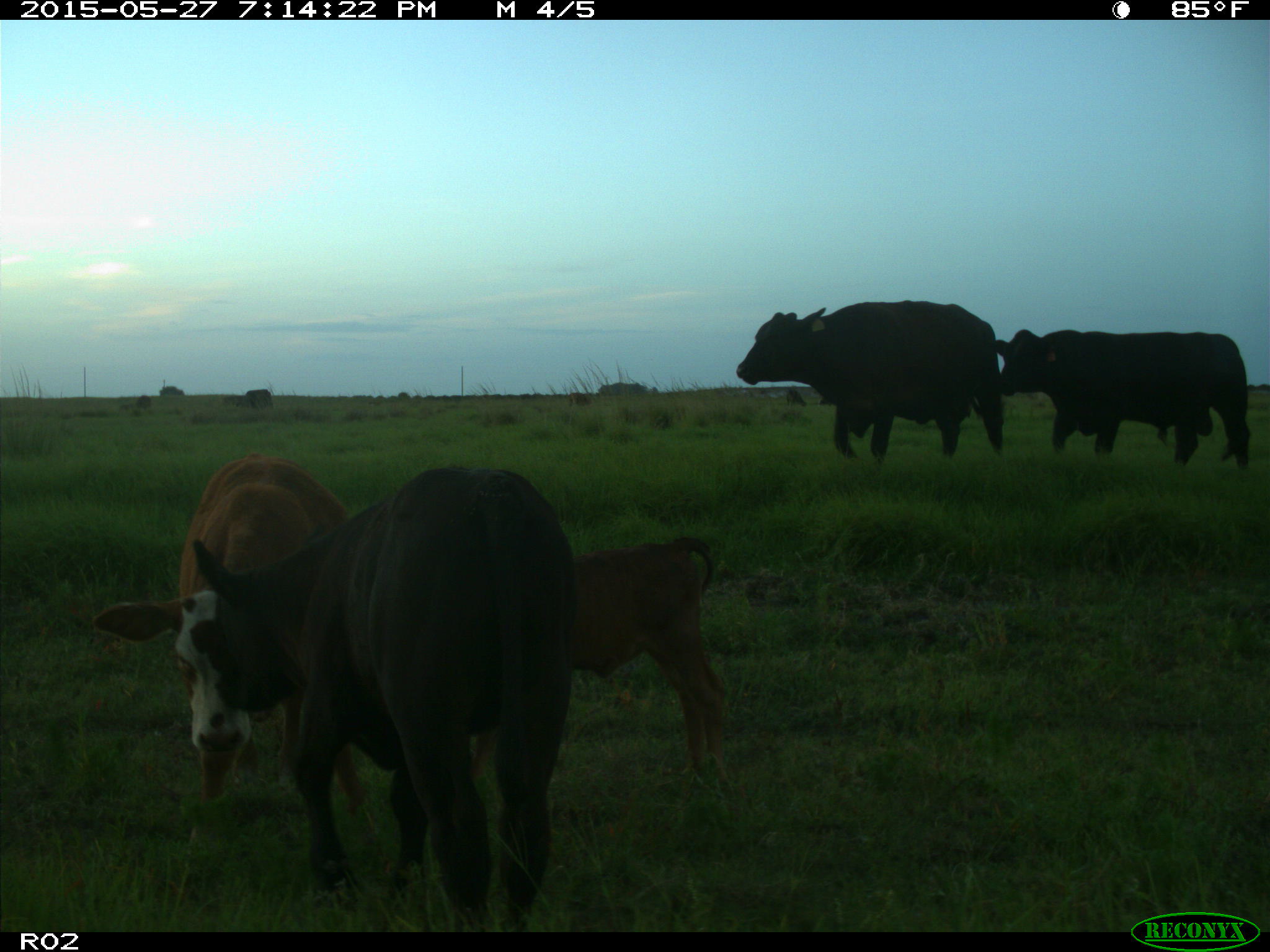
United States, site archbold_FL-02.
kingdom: Animalia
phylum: Chordata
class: Mammalia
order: Artiodactyla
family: Bovidae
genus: Bos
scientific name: Bos taurus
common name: domestic cow